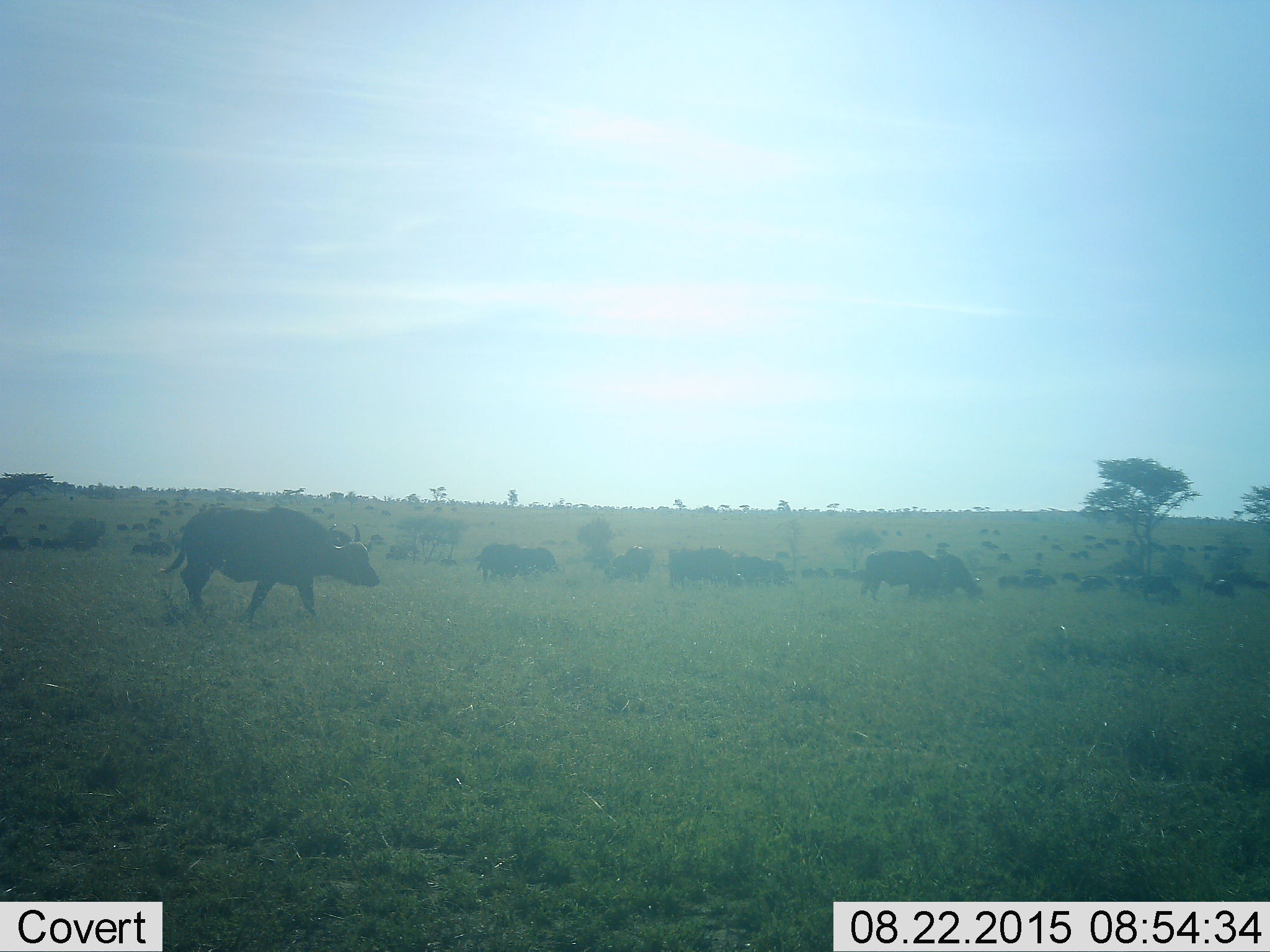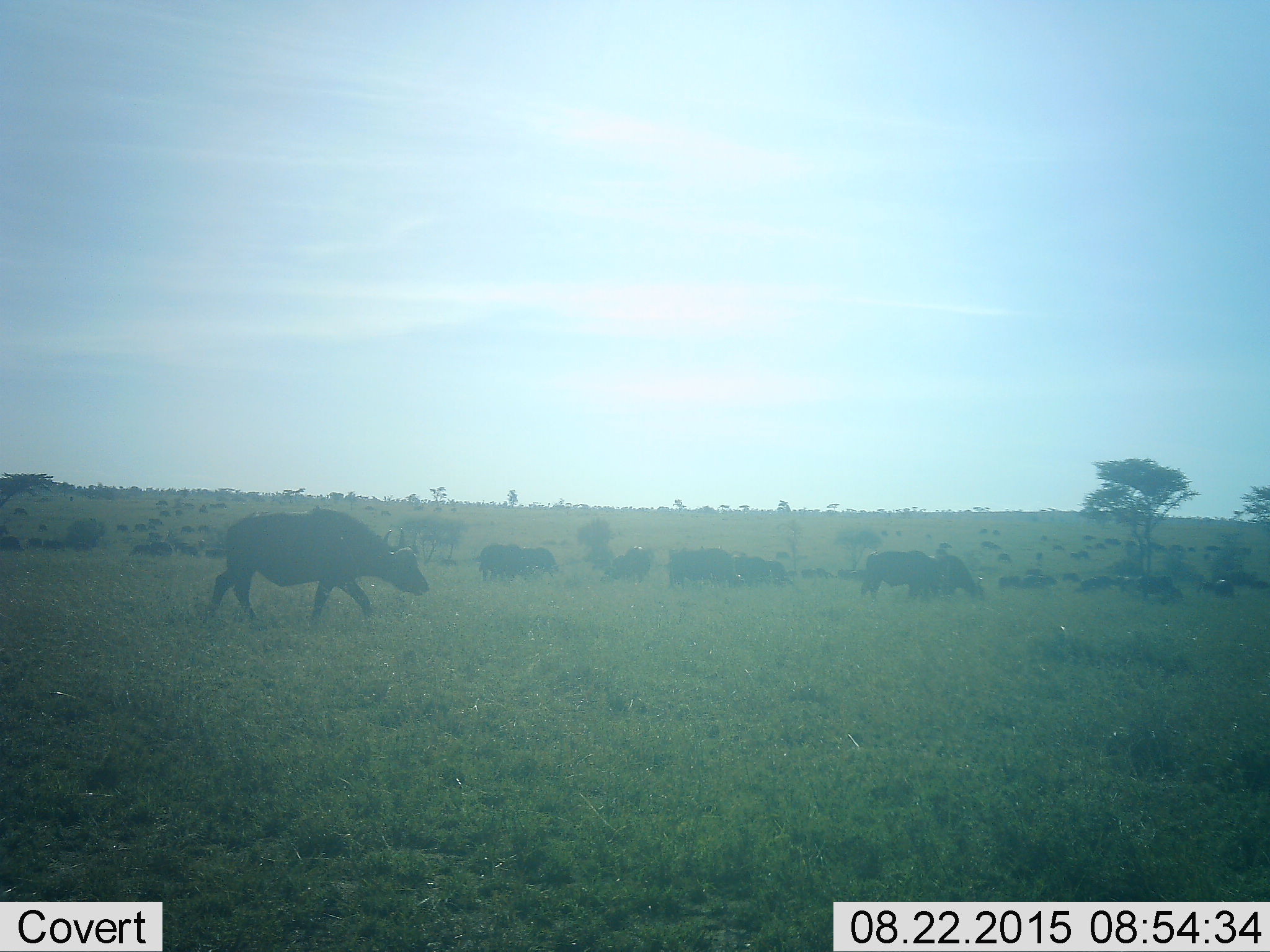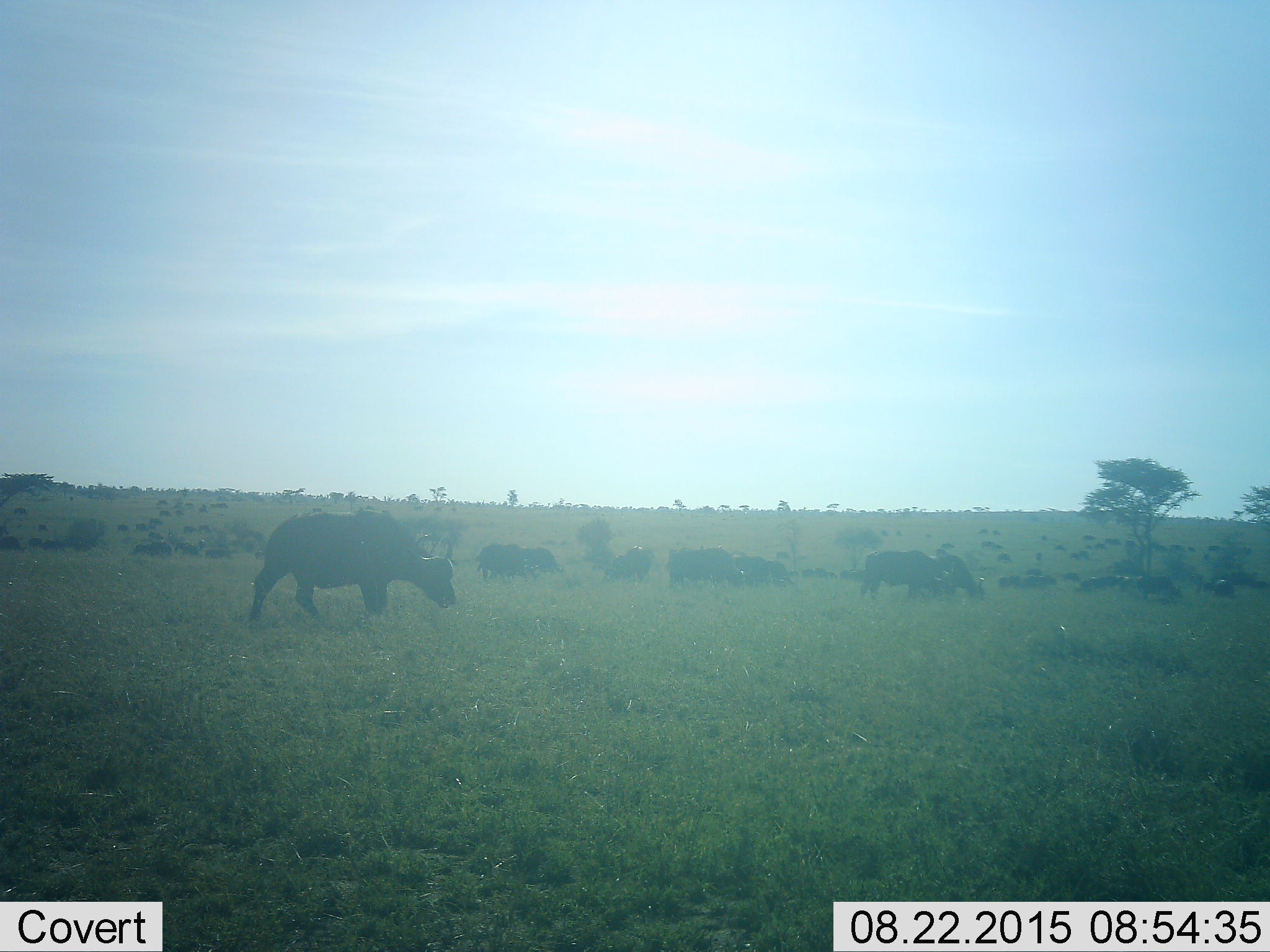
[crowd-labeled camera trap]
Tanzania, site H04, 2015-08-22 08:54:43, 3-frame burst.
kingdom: Animalia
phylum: Chordata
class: Mammalia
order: Artiodactyla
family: Bovidae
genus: Syncerus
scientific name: Syncerus caffer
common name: cape buffalo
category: buffalo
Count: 11-50.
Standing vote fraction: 57%.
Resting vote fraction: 14%.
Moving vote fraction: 57%.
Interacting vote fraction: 14%.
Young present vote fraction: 29%.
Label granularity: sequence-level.